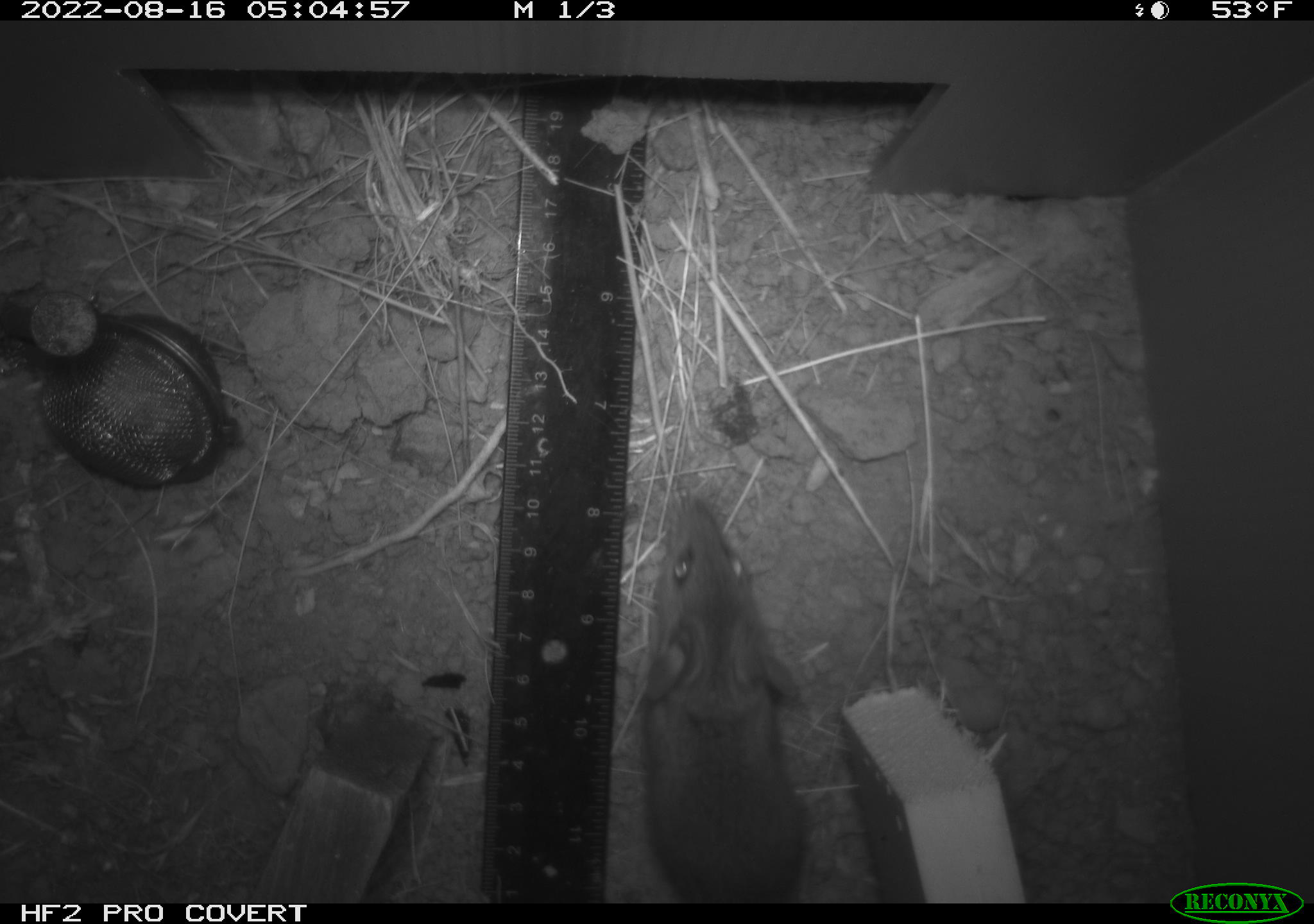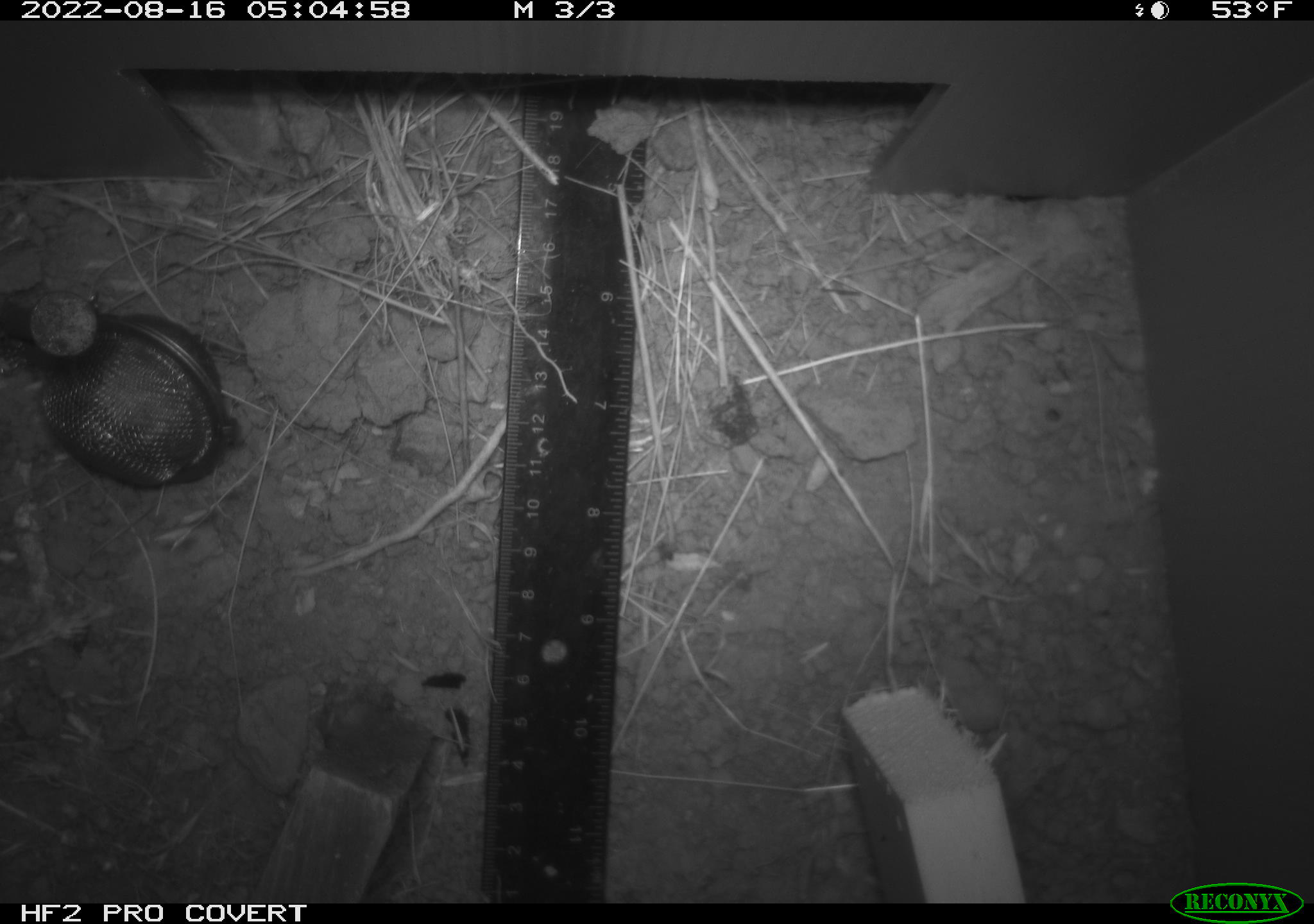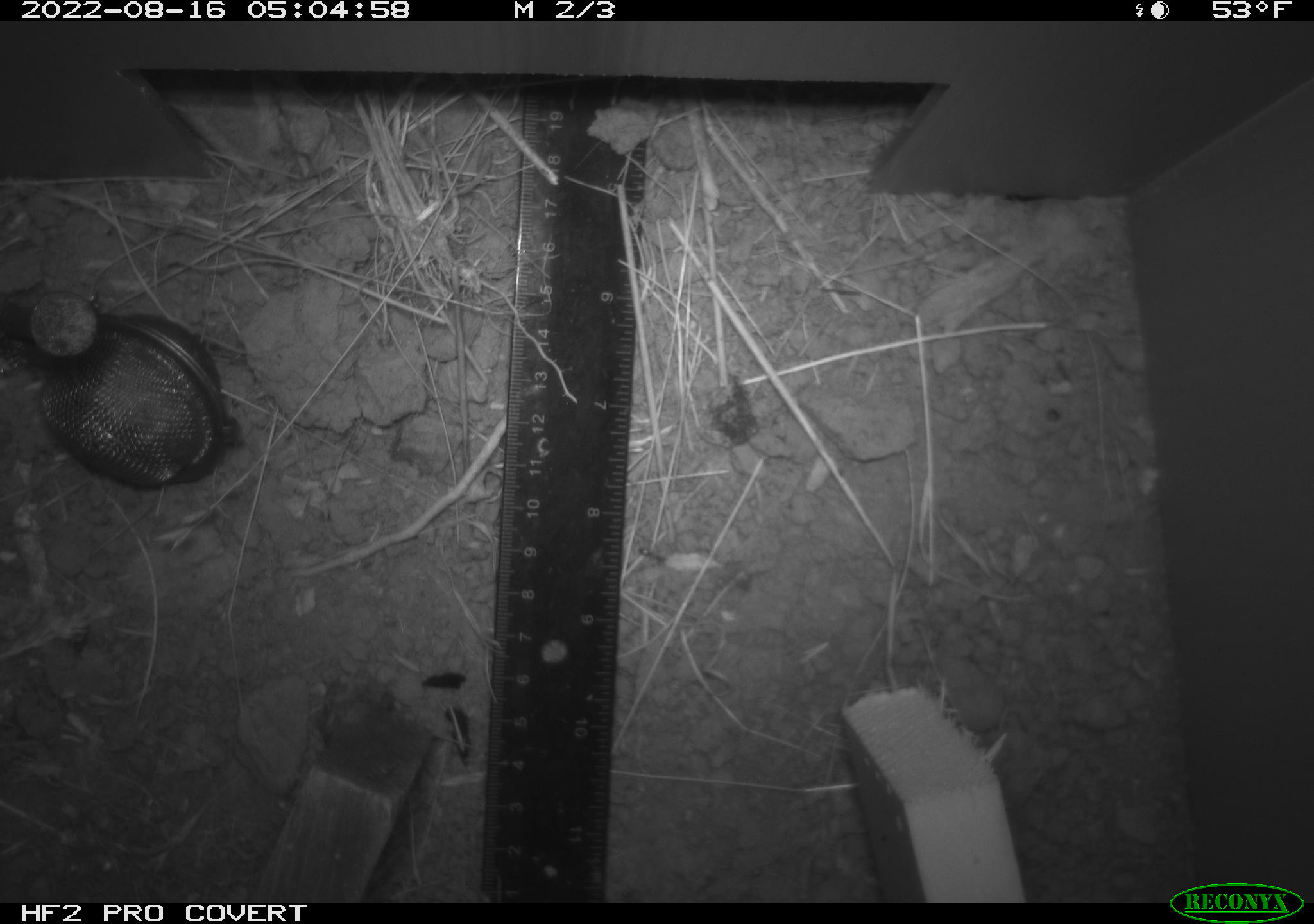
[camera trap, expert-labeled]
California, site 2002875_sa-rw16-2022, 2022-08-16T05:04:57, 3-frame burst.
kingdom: Animalia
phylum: Chordata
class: Mammalia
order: Rodentia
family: Cricetidae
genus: Neotoma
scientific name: Neotoma fuscipes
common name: dusky-footed woodrat